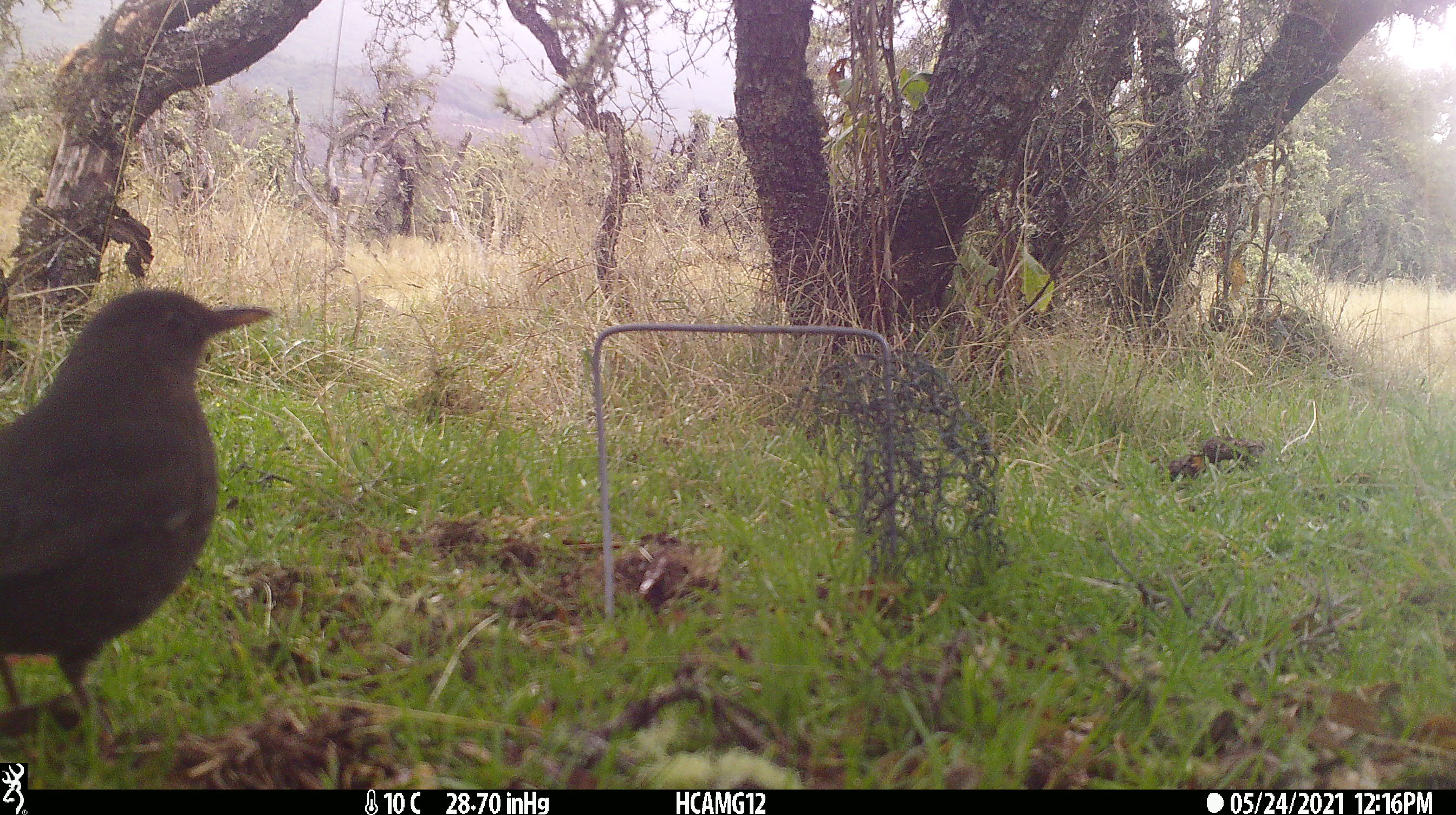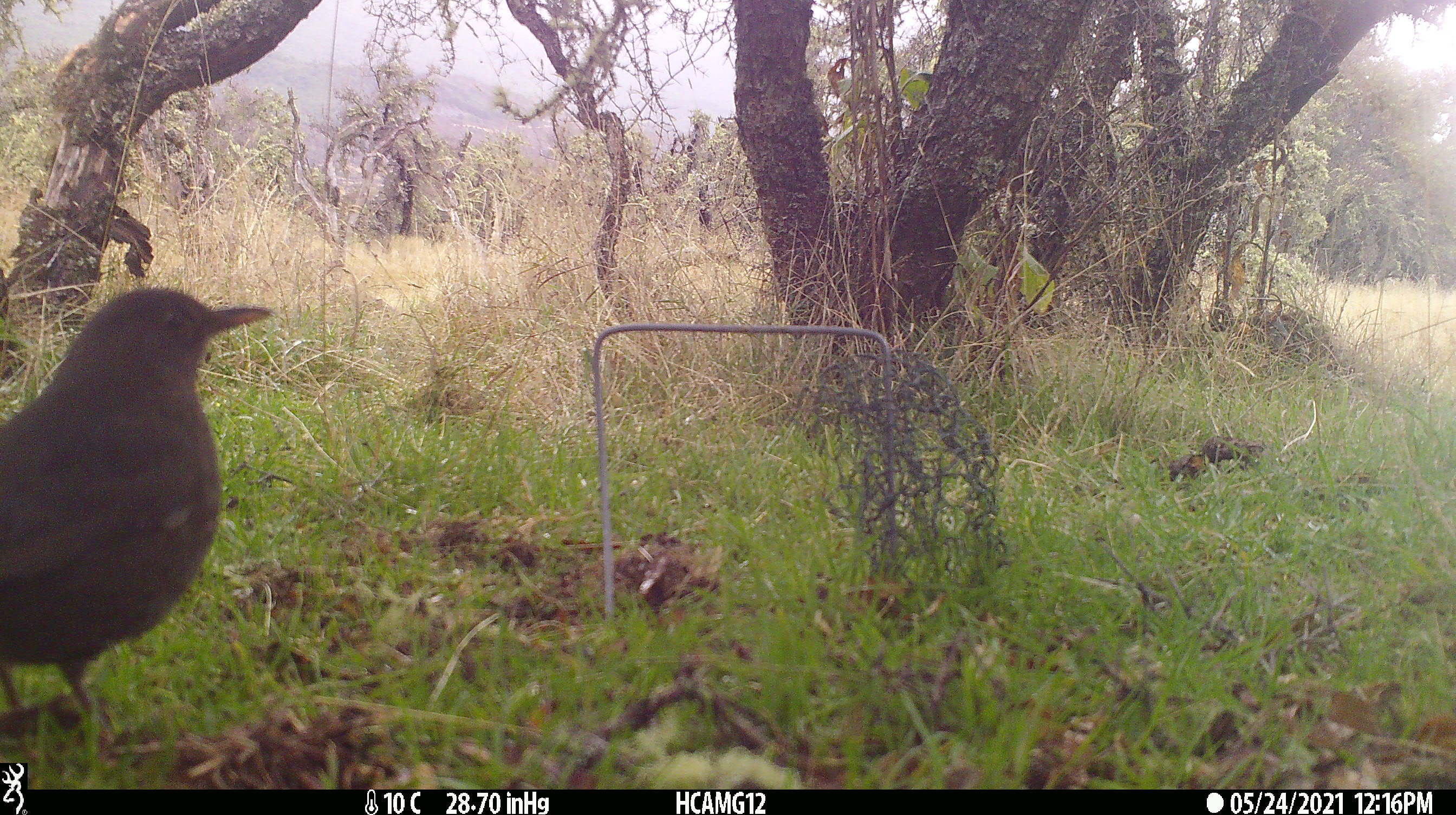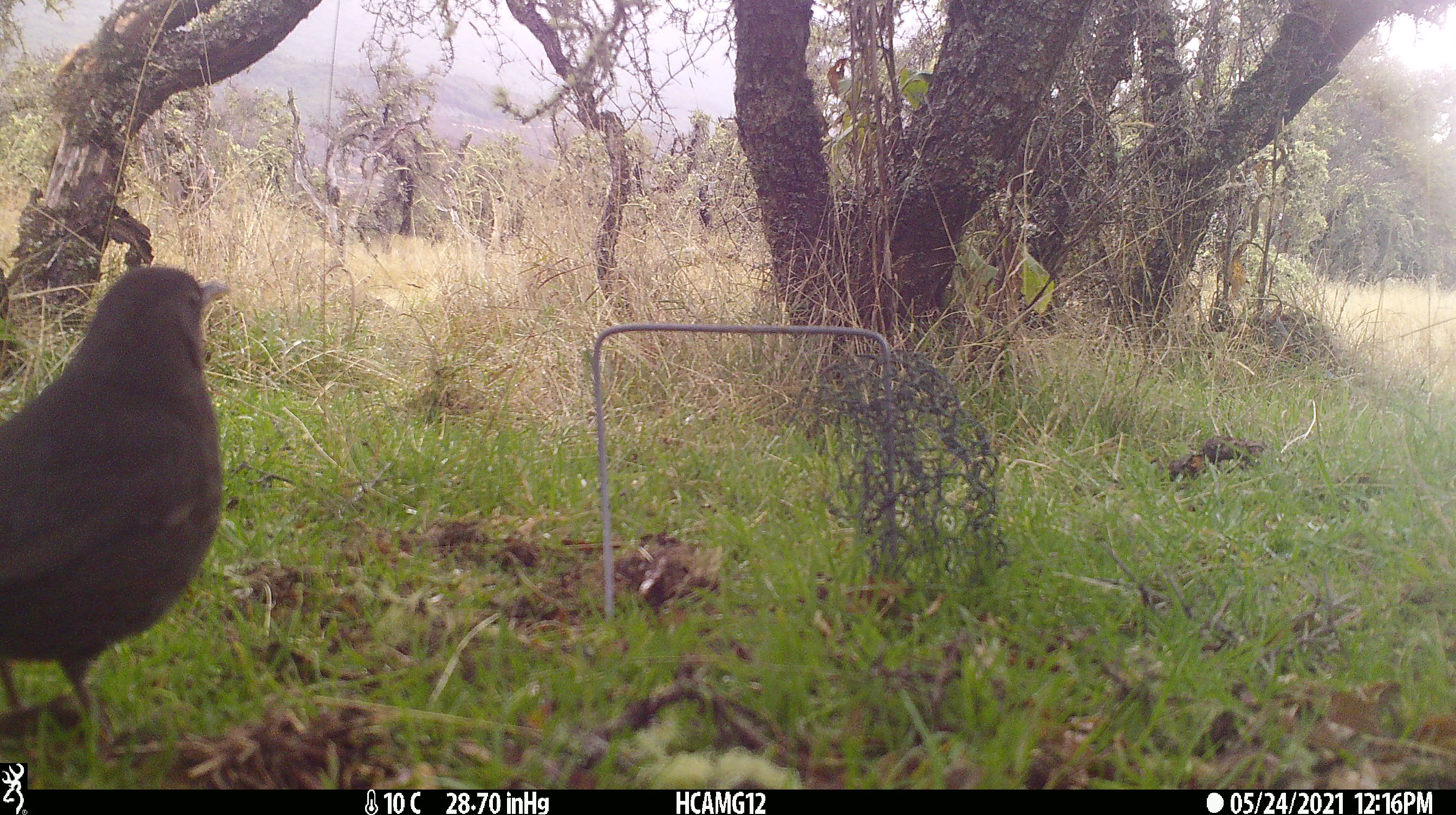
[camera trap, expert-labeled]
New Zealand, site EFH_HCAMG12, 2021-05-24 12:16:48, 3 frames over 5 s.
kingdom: Animalia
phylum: Chordata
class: Aves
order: Passeriformes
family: Turdidae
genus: Turdus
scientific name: Turdus merula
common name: eurasian blackbird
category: blackbird